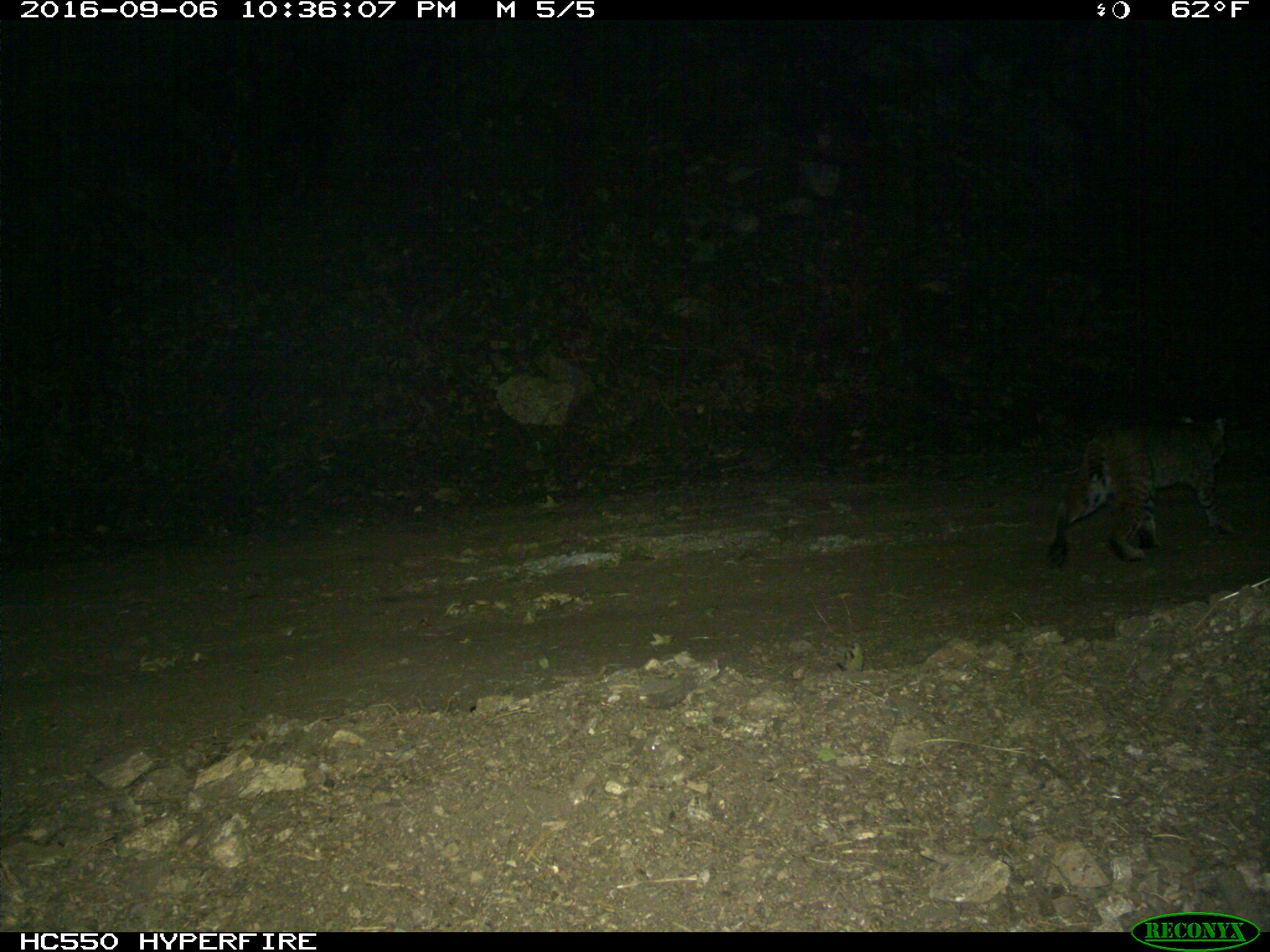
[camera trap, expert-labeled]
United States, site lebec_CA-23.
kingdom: Animalia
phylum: Chordata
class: Mammalia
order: Carnivora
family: Felidae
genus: Lynx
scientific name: Lynx rufus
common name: bobcat